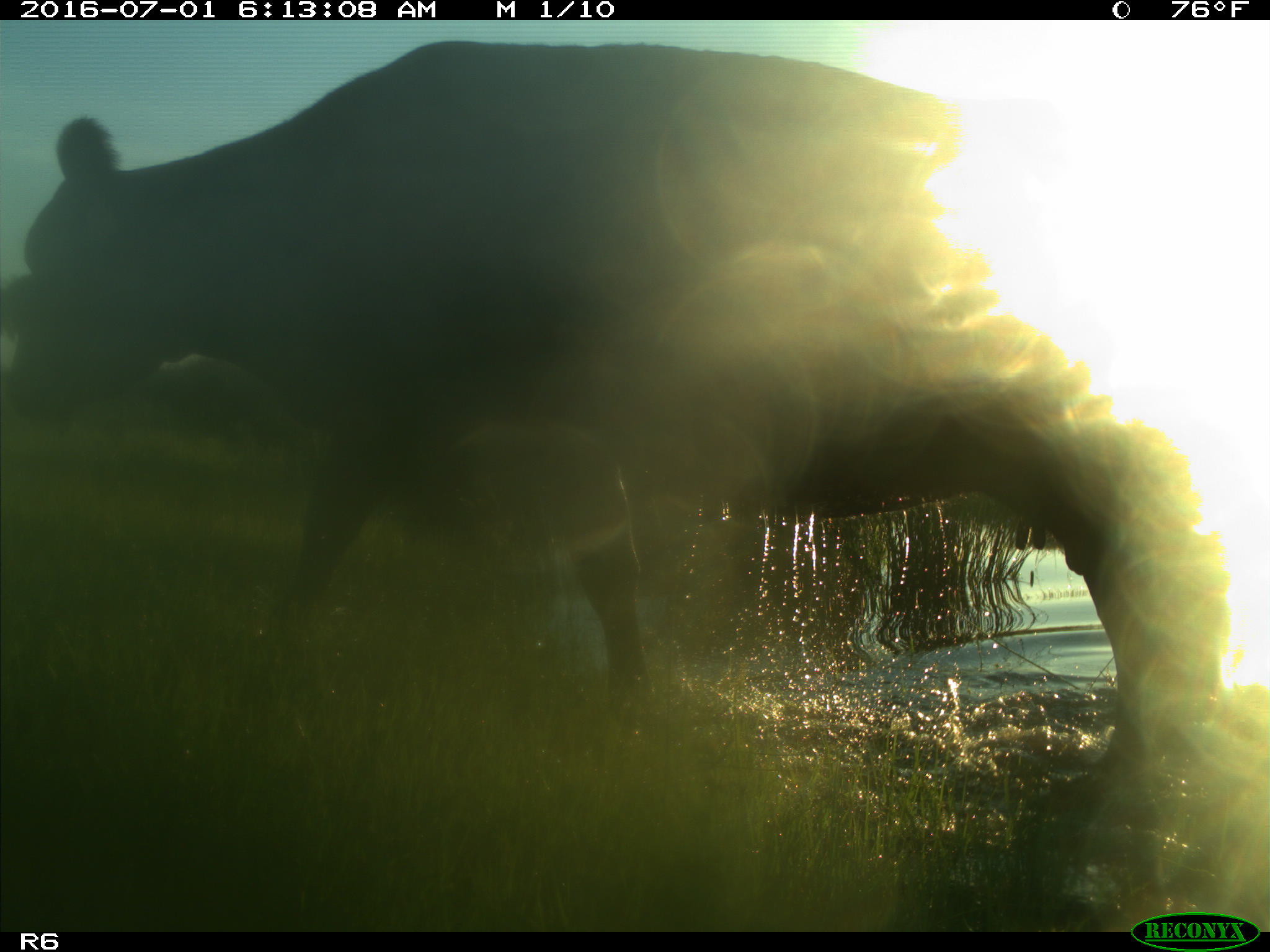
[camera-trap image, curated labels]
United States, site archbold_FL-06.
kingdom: Animalia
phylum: Chordata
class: Mammalia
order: Artiodactyla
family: Bovidae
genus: Bos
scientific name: Bos taurus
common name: domestic cow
Bos taurus (domestic cow).